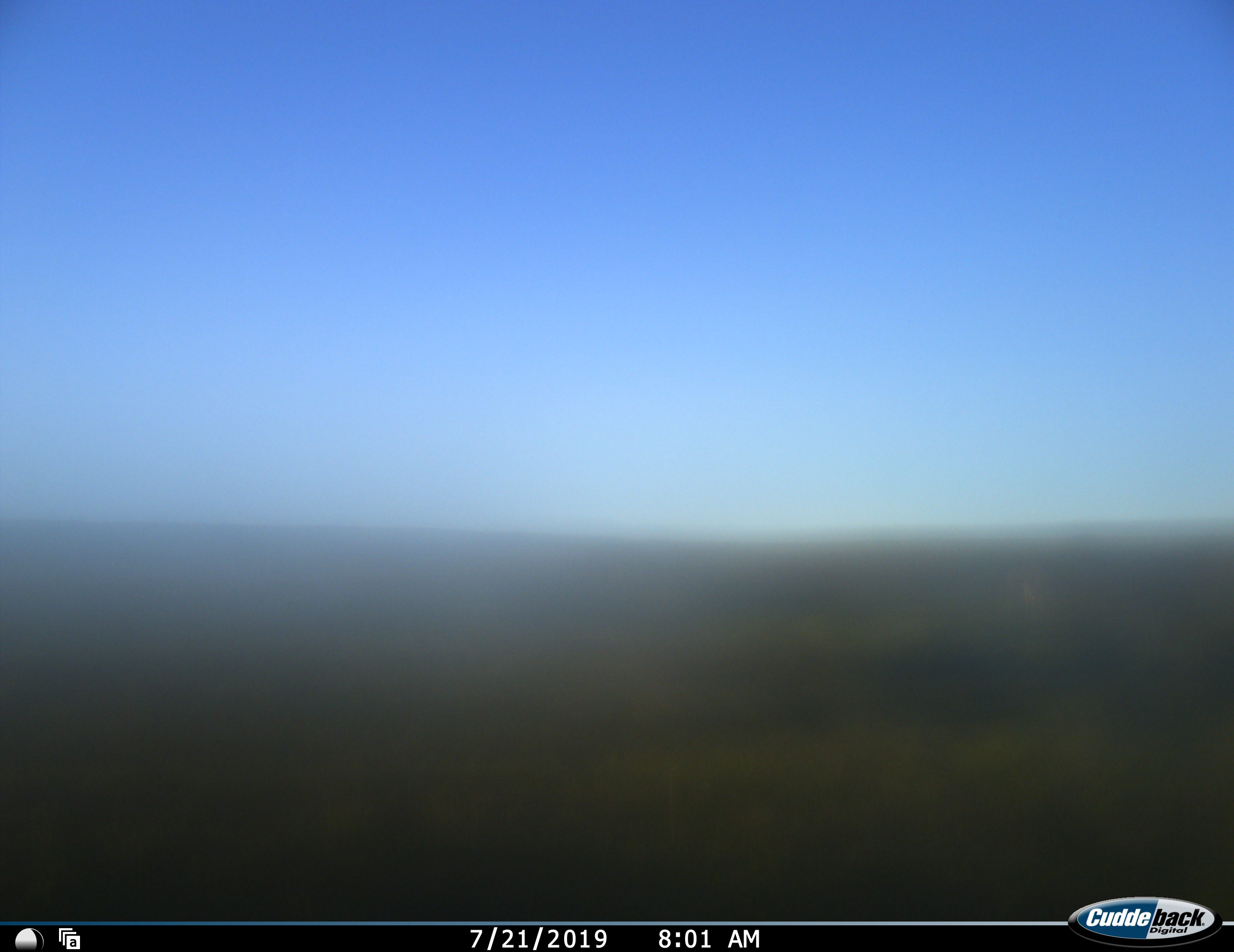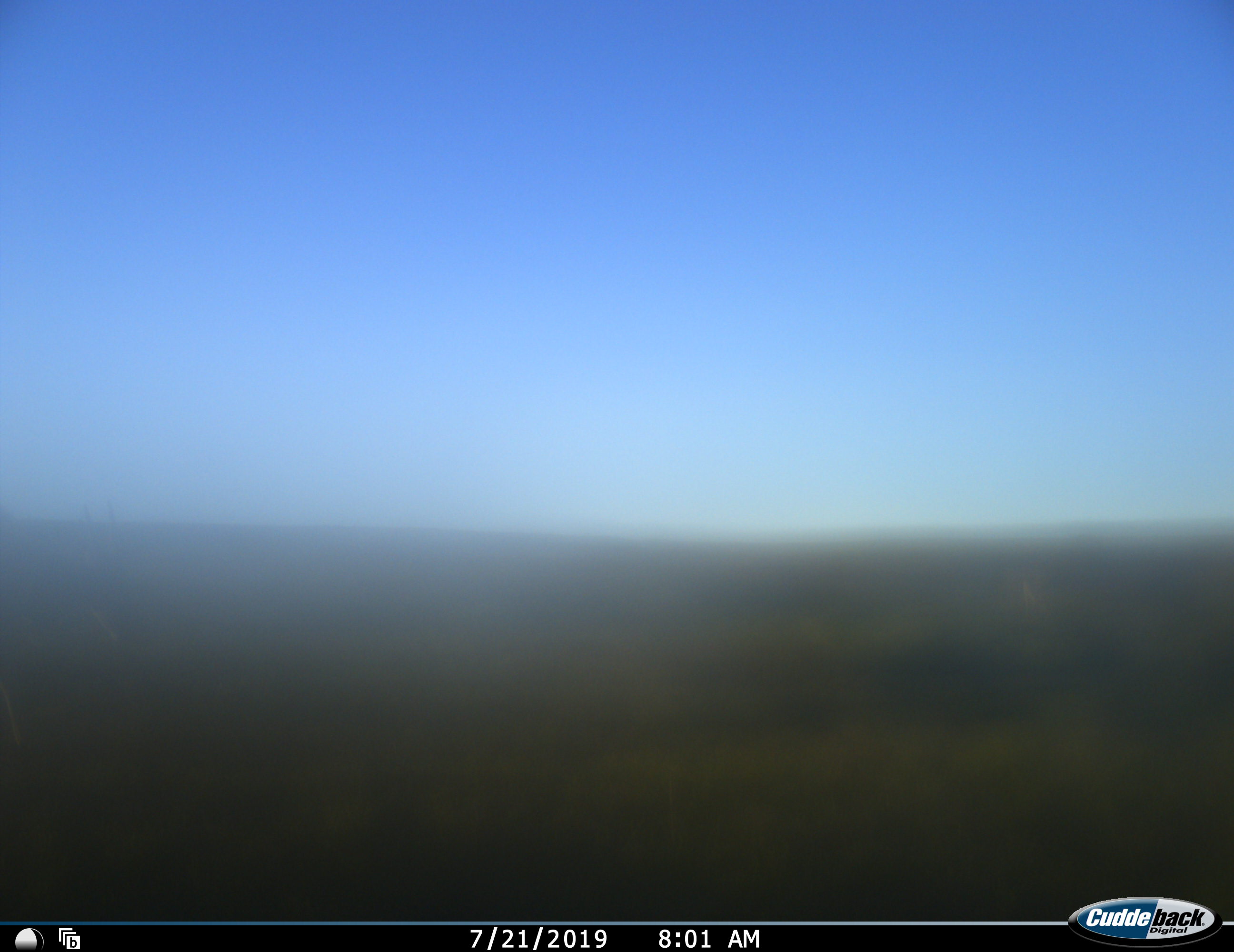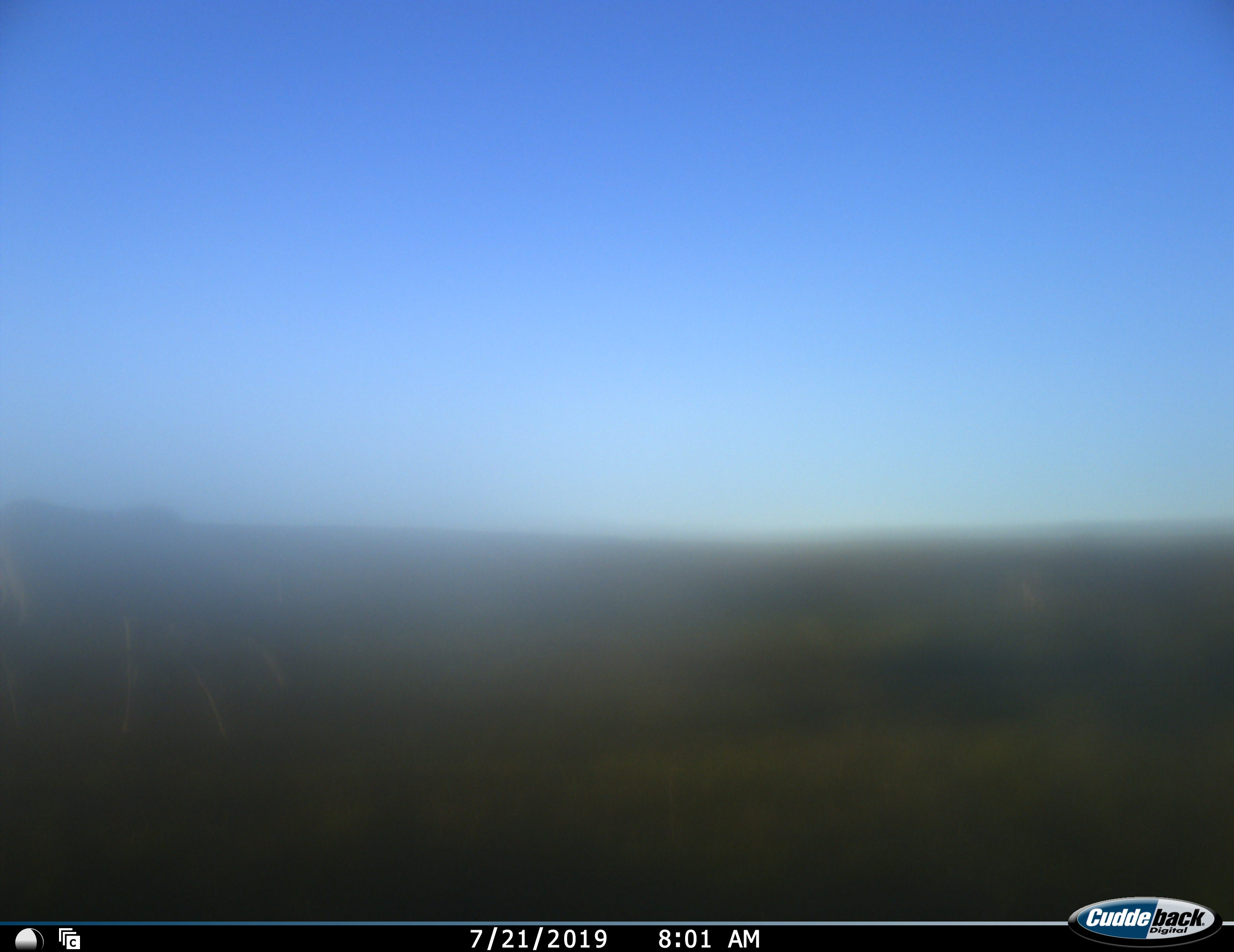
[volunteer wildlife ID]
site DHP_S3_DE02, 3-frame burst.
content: unidentified animal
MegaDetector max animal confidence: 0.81